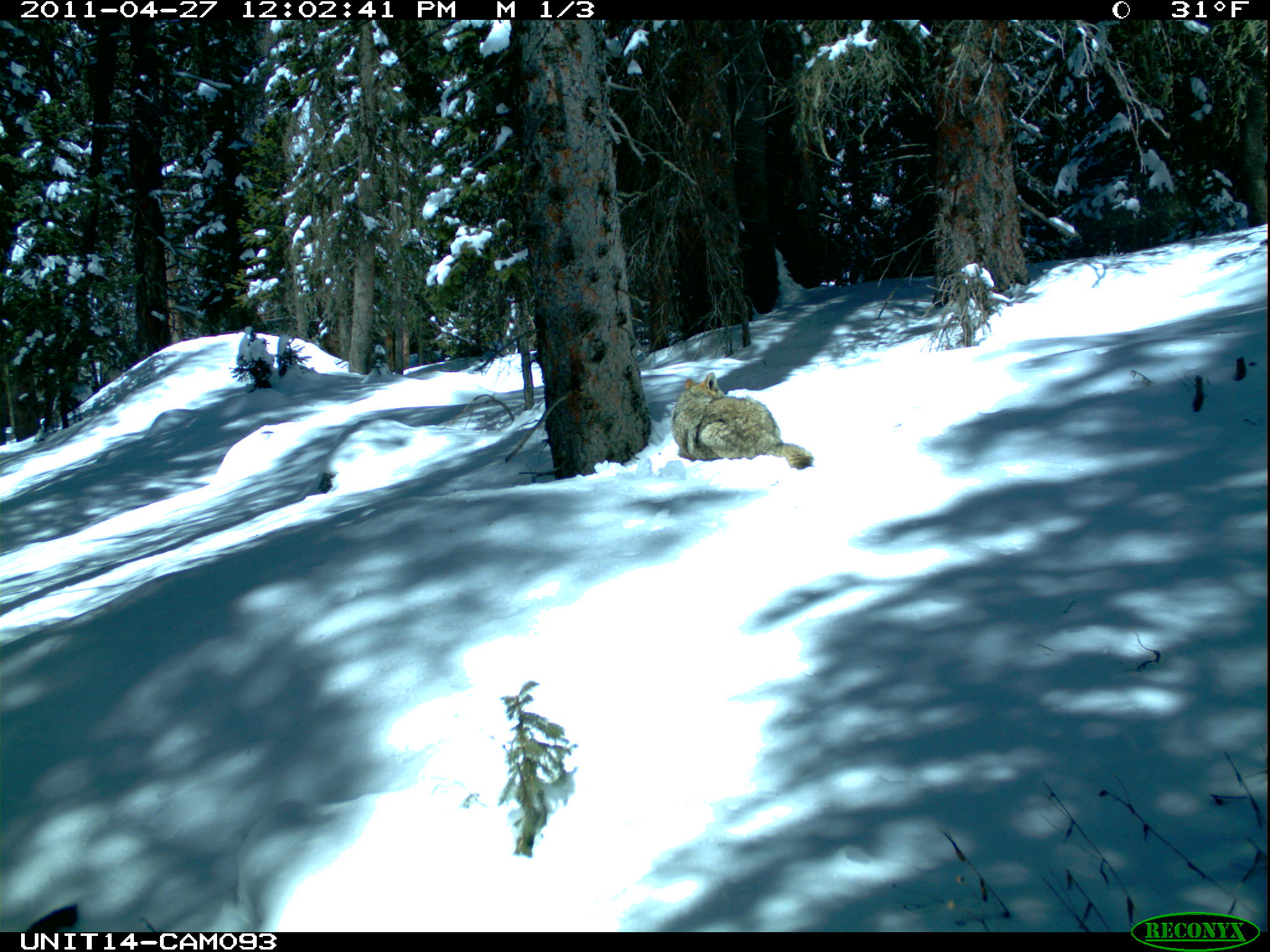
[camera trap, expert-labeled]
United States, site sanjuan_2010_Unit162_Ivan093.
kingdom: Animalia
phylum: Chordata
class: Mammalia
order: Carnivora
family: Canidae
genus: Canis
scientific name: Canis latrans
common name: coyote